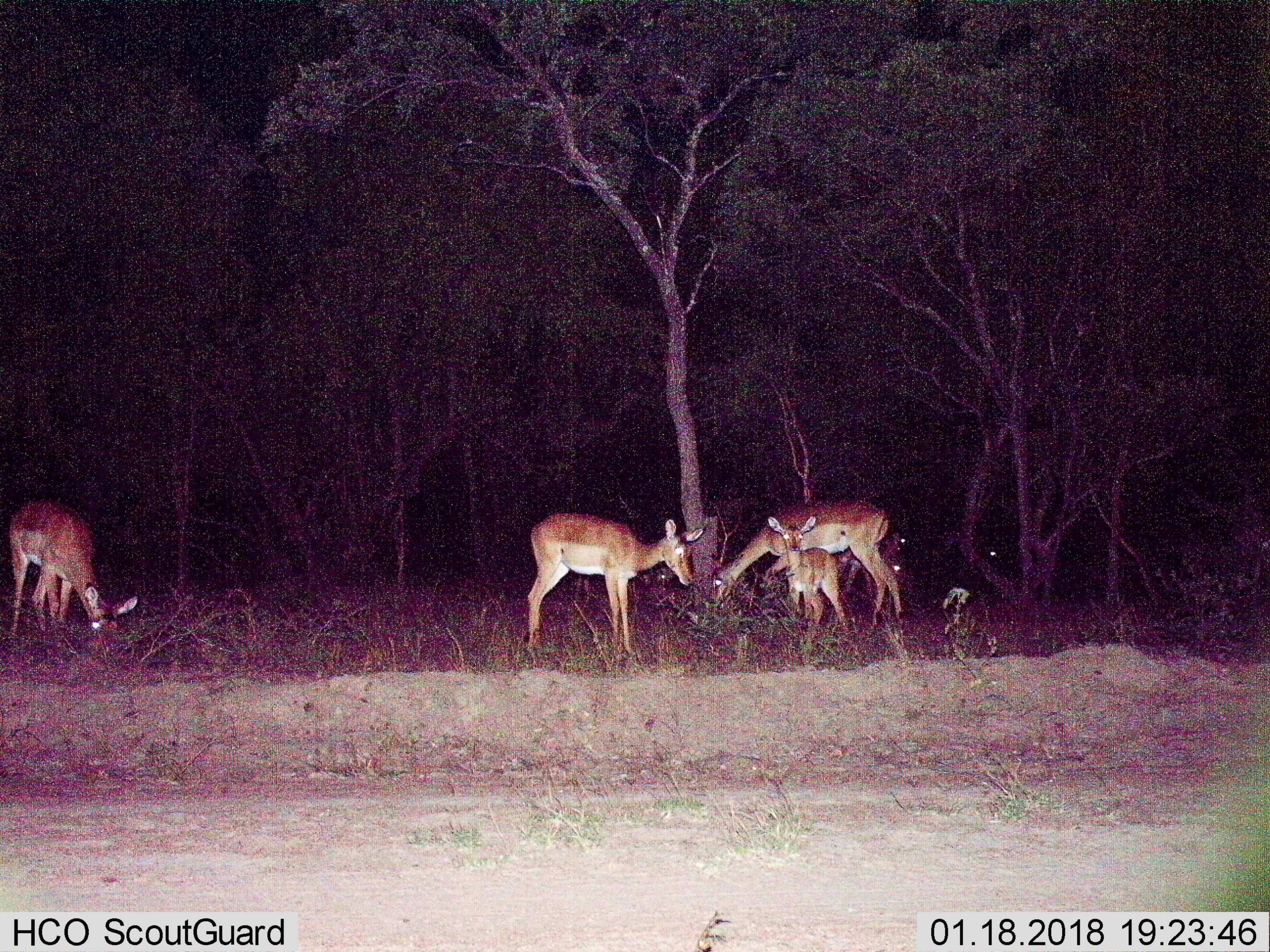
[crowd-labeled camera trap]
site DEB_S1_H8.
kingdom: Animalia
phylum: Chordata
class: Mammalia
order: Artiodactyla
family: Bovidae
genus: Aepyceros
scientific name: Aepyceros melampus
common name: impala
Impala (Aepyceros melampus), count 7. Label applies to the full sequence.